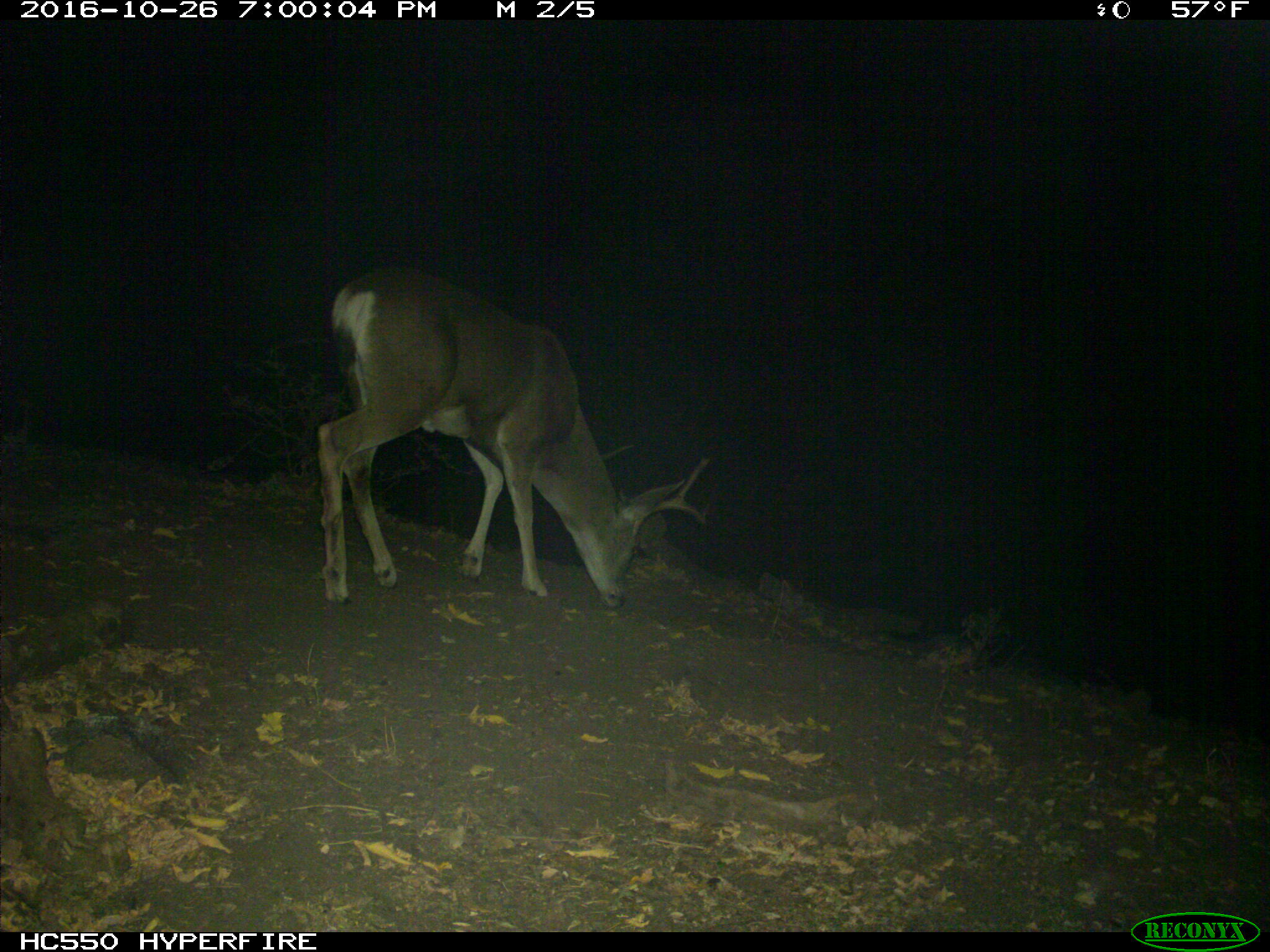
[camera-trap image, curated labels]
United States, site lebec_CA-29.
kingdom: Animalia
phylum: Chordata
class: Mammalia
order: Artiodactyla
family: Cervidae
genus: Odocoileus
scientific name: Odocoileus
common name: deer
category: unidentified deer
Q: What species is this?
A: Unidentified deer (deer) (Odocoileus).